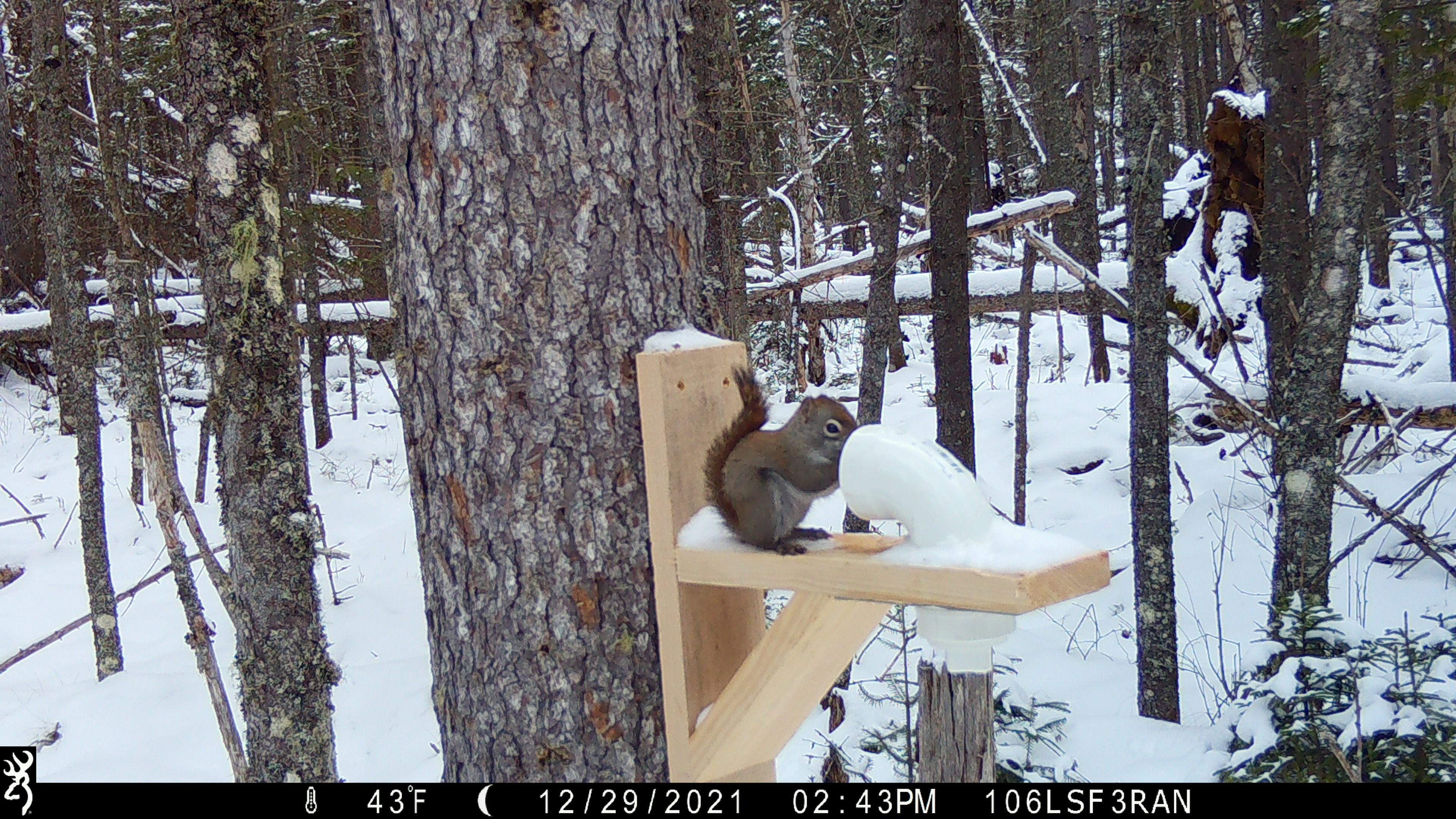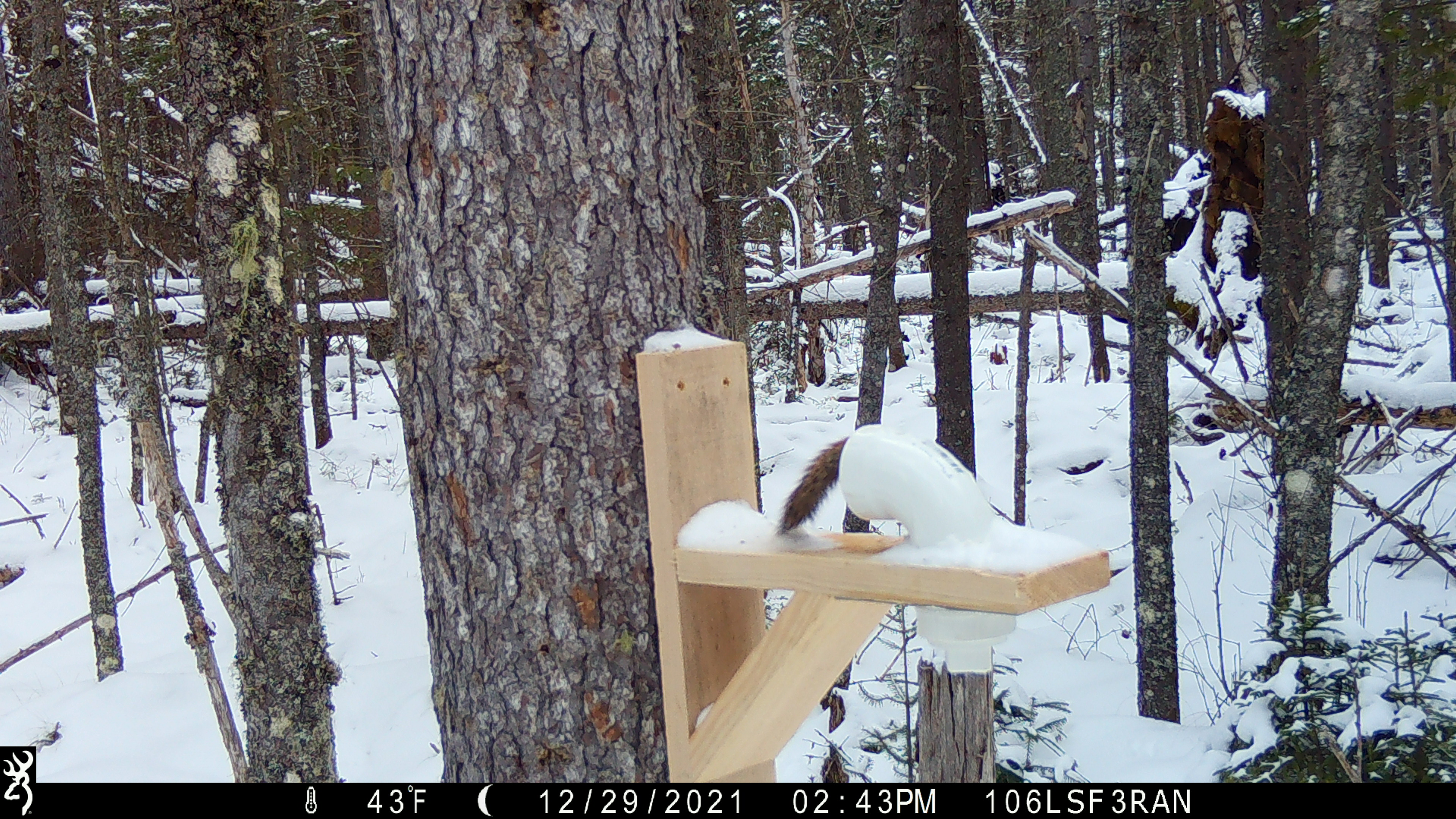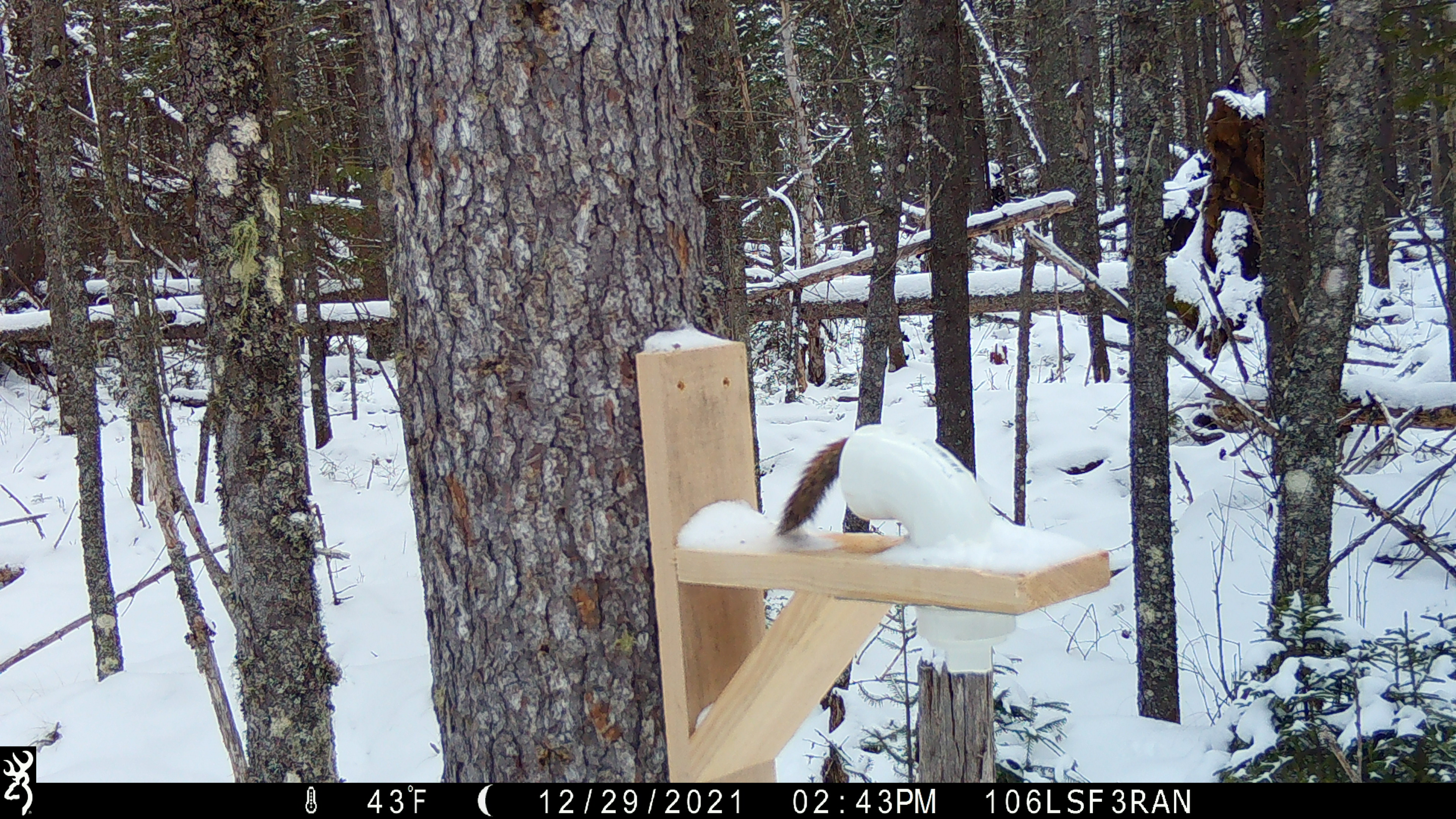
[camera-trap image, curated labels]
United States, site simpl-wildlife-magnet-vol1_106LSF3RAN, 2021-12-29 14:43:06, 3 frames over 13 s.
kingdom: Animalia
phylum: Chordata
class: Mammalia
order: Rodentia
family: Sciuridae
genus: Tamiasciurus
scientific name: Tamiasciurus hudsonicus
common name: red squirrel